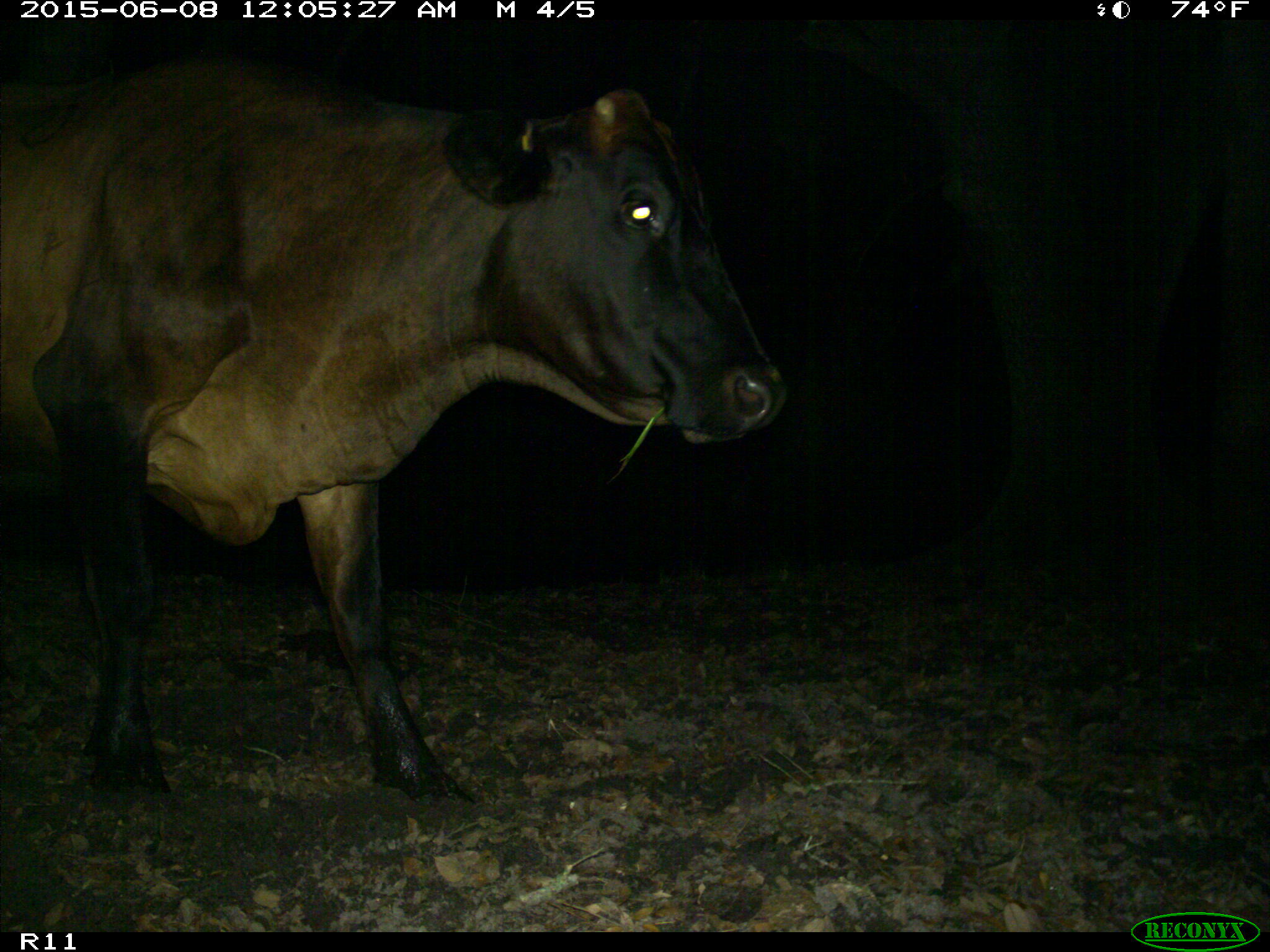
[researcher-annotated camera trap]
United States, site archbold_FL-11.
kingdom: Animalia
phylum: Chordata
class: Mammalia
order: Artiodactyla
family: Bovidae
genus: Bos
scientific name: Bos taurus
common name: domestic cow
Bos taurus (domestic cow).